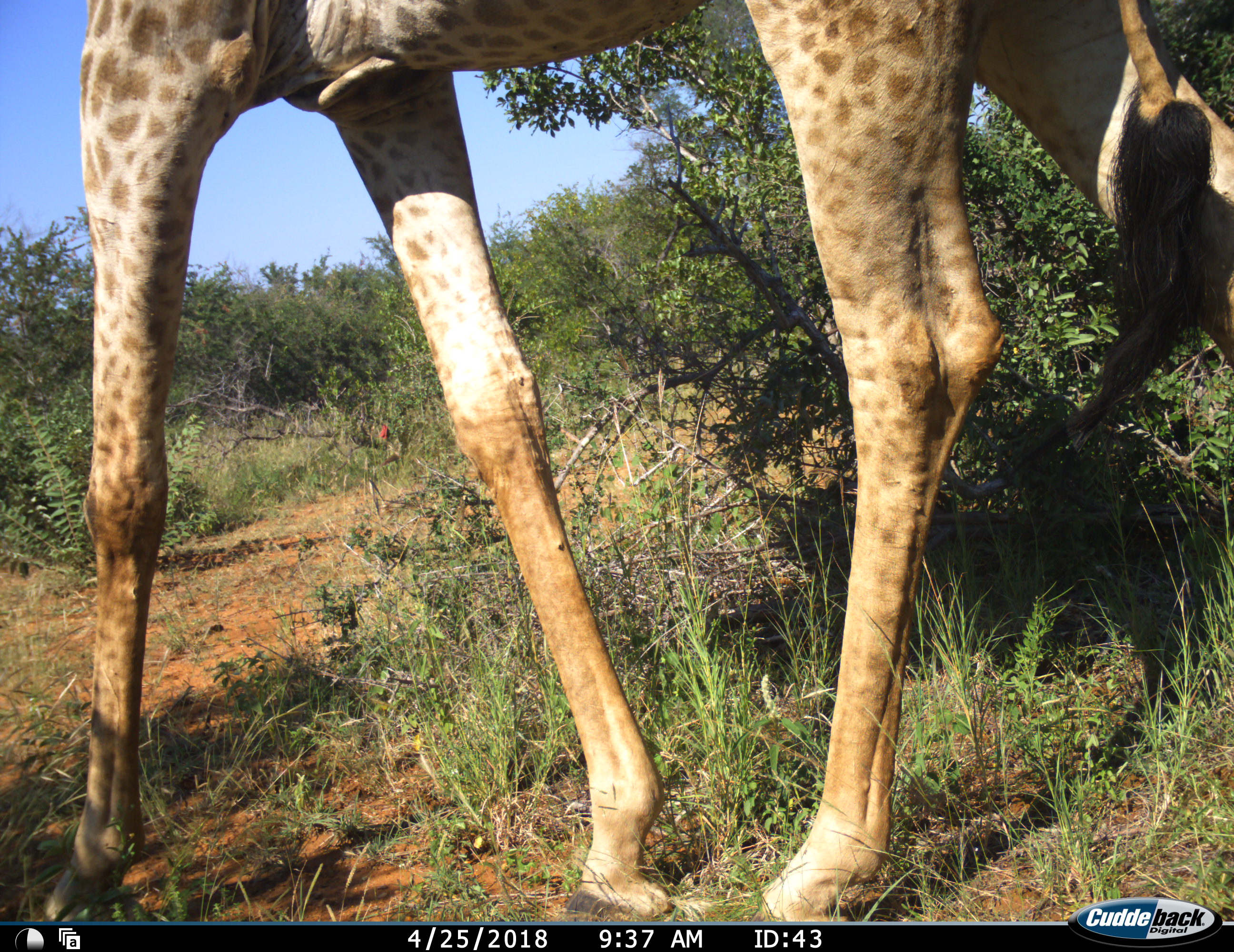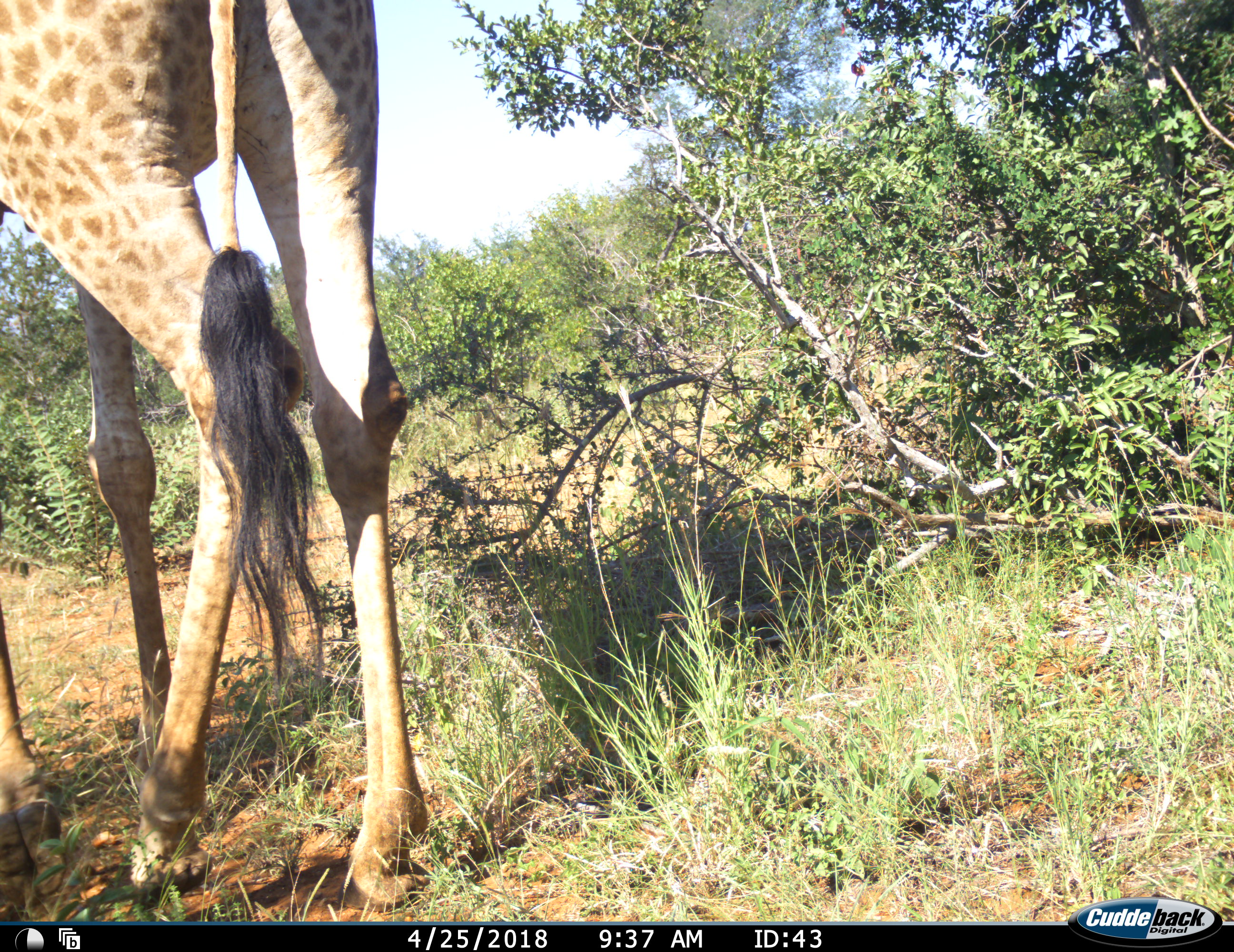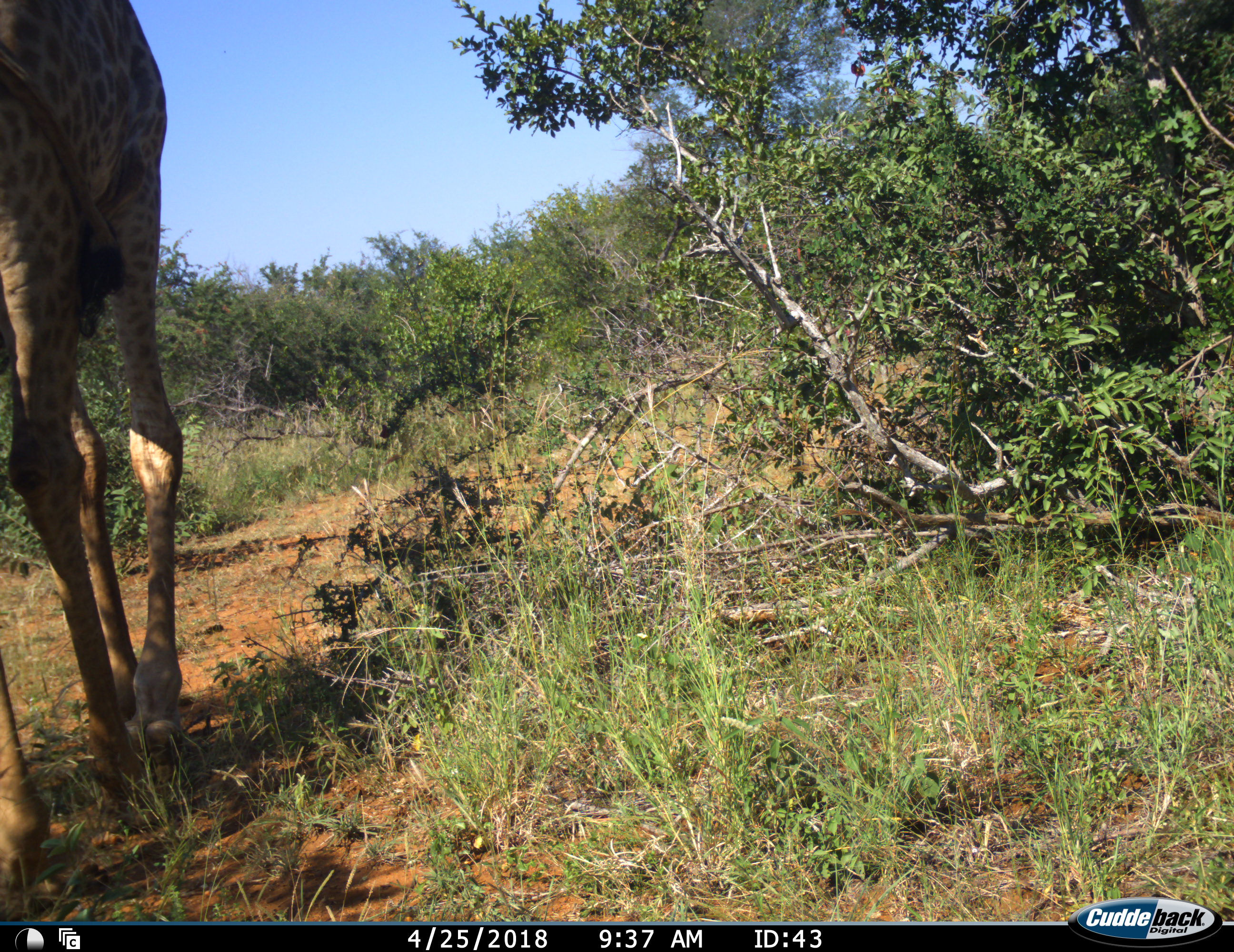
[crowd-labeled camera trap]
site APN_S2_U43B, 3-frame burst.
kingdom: Animalia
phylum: Chordata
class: Mammalia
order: Artiodactyla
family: Giraffidae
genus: Giraffa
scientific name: Giraffa camelopardalis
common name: giraffe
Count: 1.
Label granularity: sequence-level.